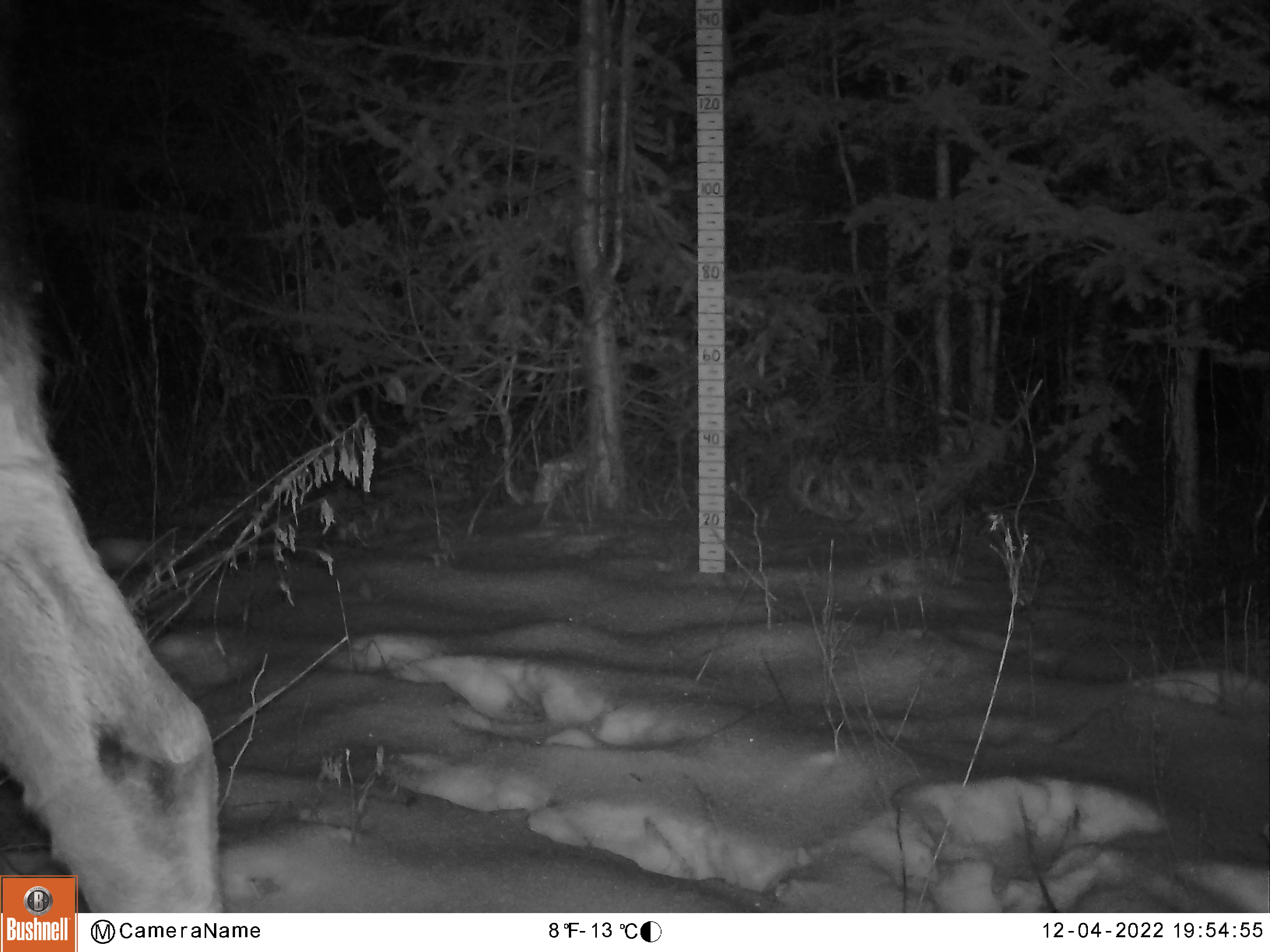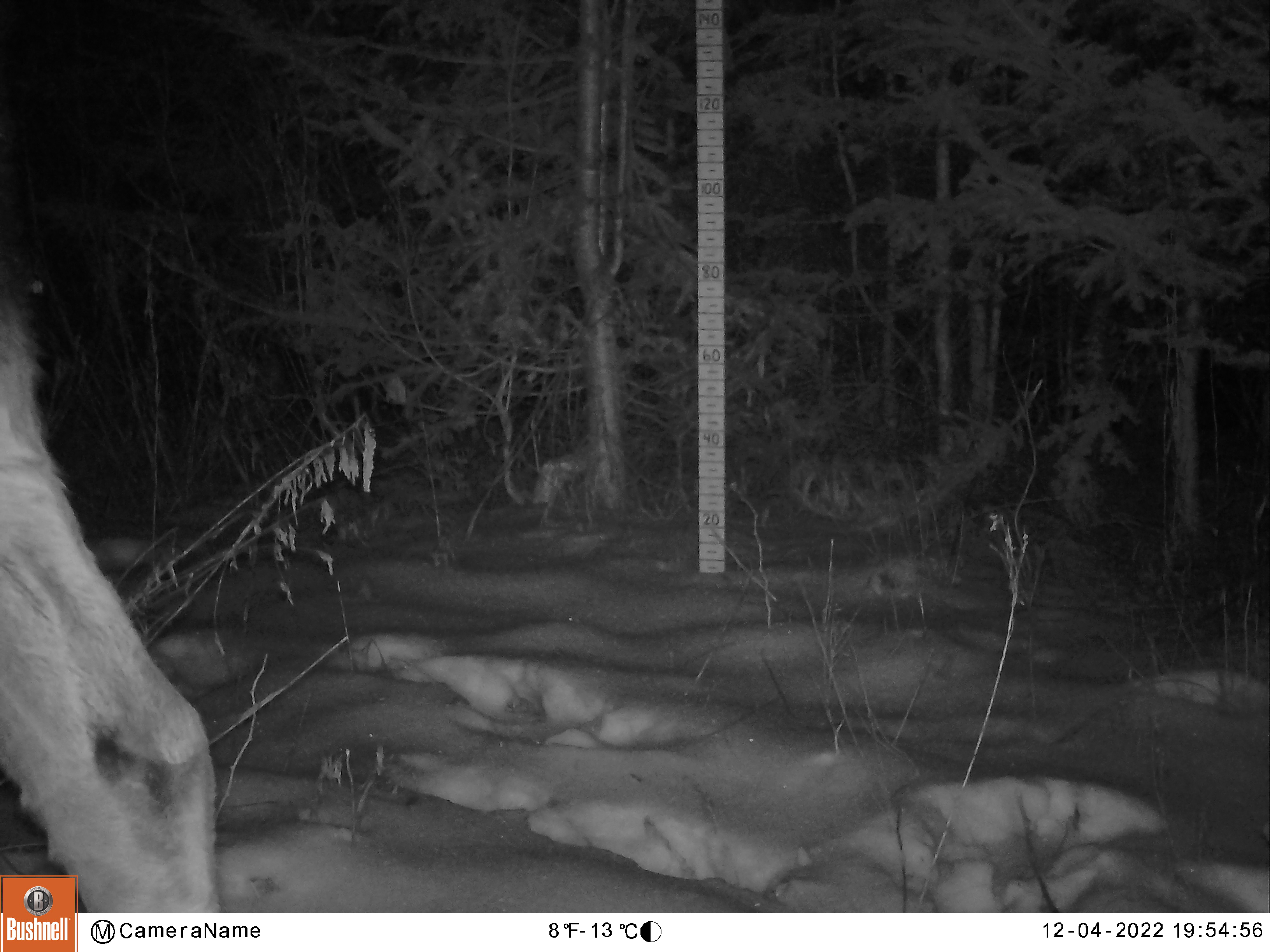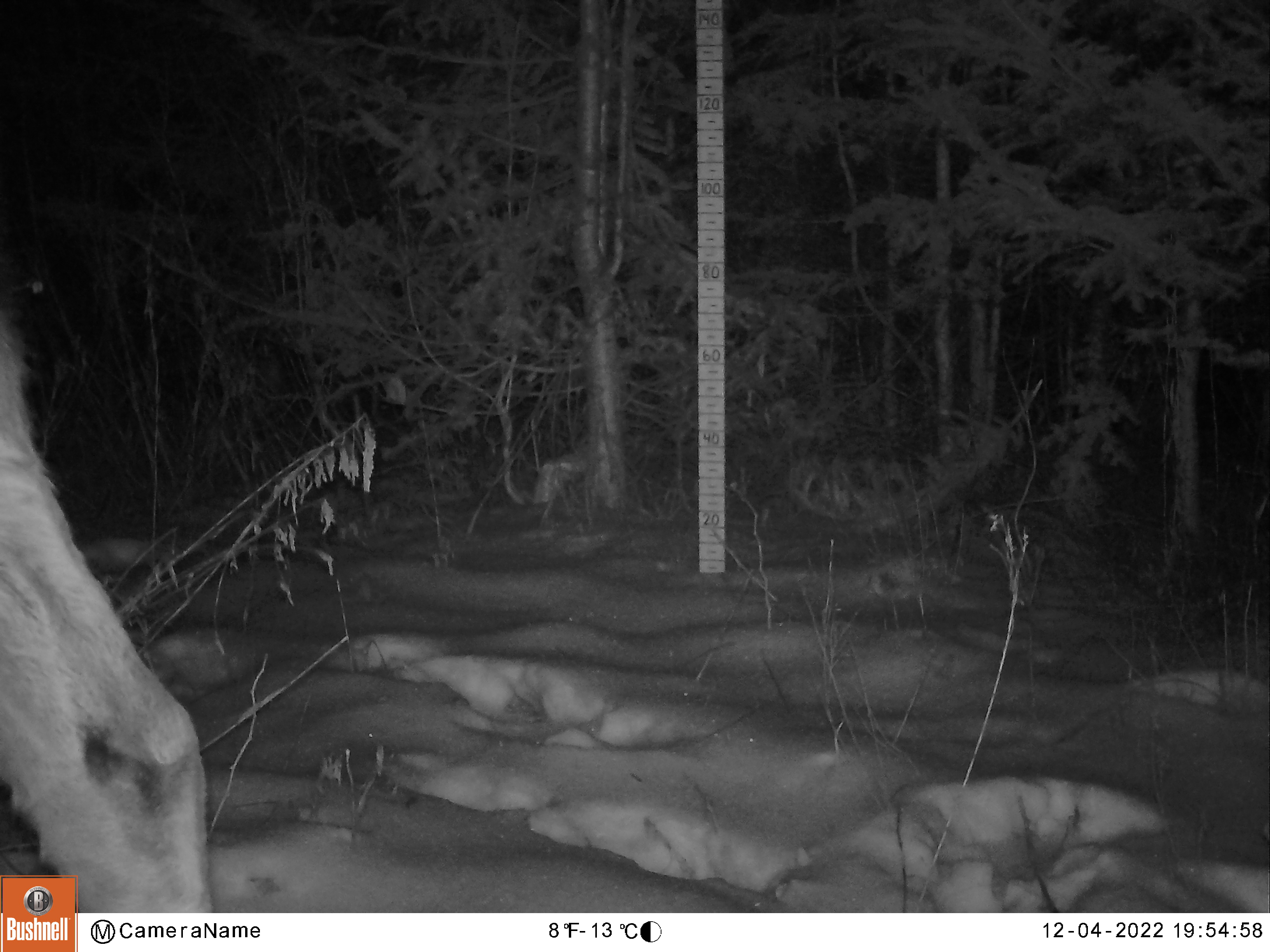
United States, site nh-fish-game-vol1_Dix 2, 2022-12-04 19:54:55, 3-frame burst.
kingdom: Animalia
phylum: Chordata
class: Mammalia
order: Artiodactyla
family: Cervidae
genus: Alces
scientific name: Alces alces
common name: moose